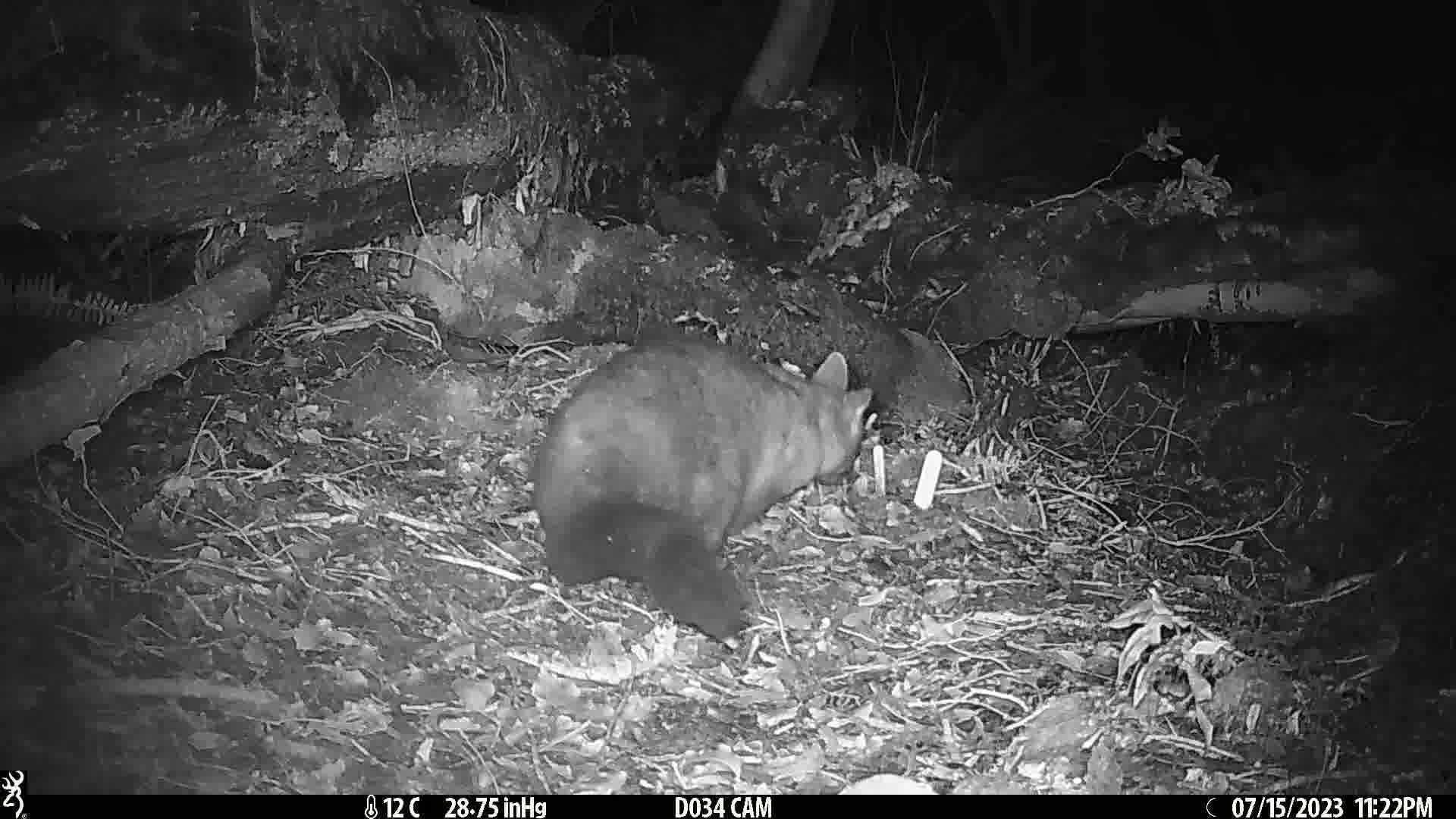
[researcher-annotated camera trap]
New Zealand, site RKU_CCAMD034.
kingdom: Animalia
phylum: Chordata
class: Mammalia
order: Diprotodontia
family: Phalangeridae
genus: Trichosurus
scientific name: Trichosurus vulpecula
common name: common brushtail possum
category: possum